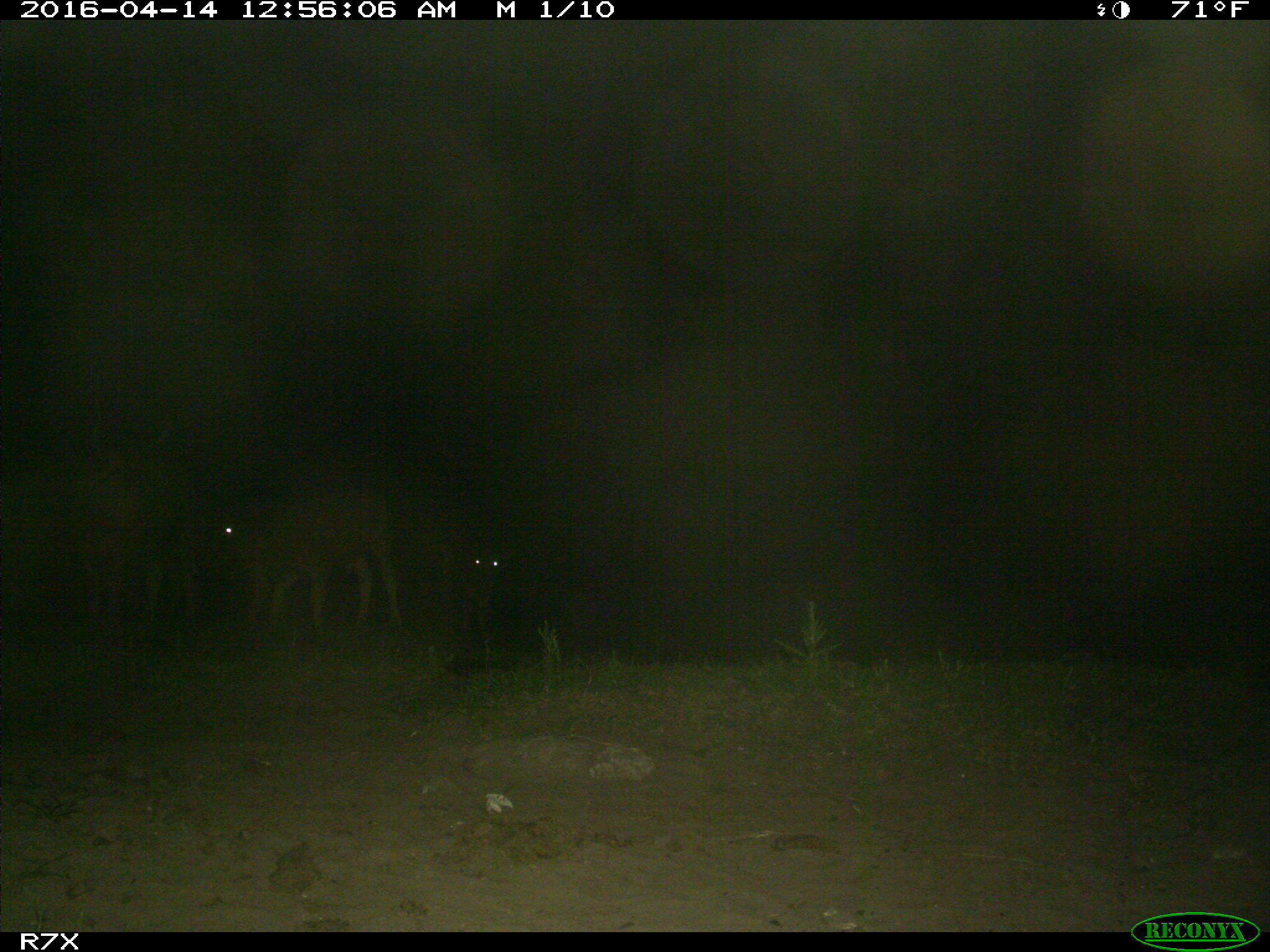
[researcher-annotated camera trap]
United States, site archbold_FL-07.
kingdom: Animalia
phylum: Chordata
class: Mammalia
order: Artiodactyla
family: Bovidae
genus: Bos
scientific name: Bos taurus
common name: domestic cow